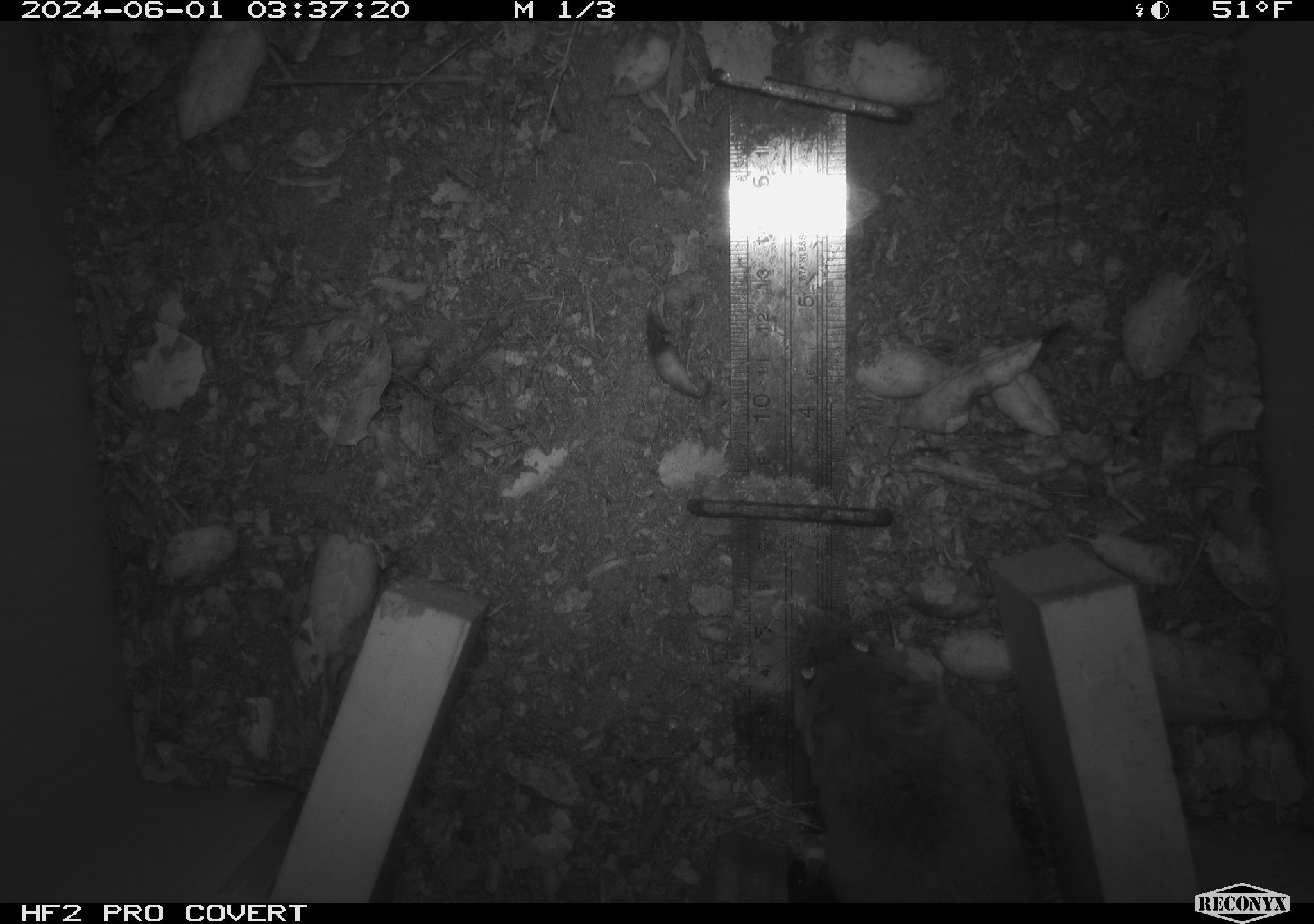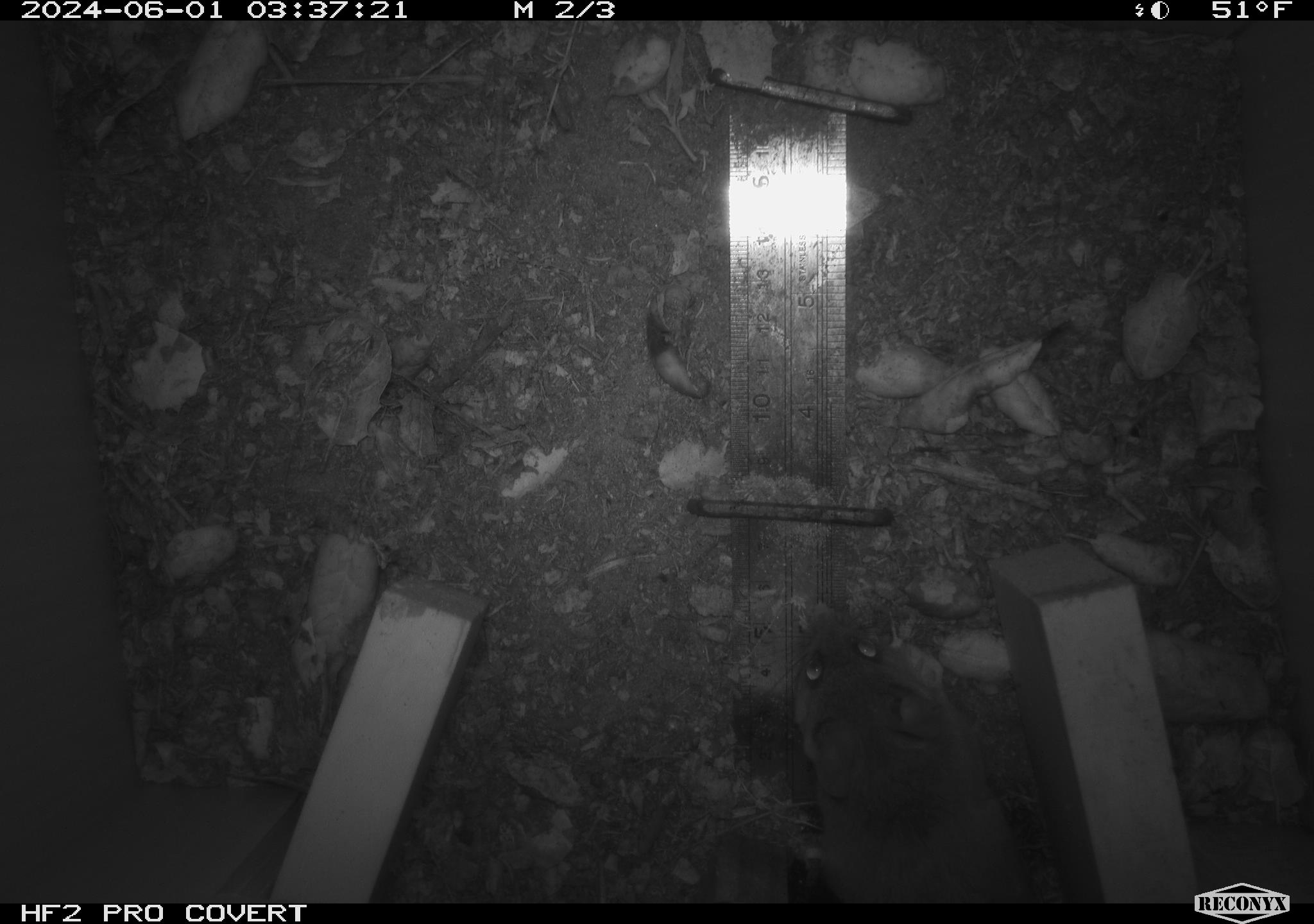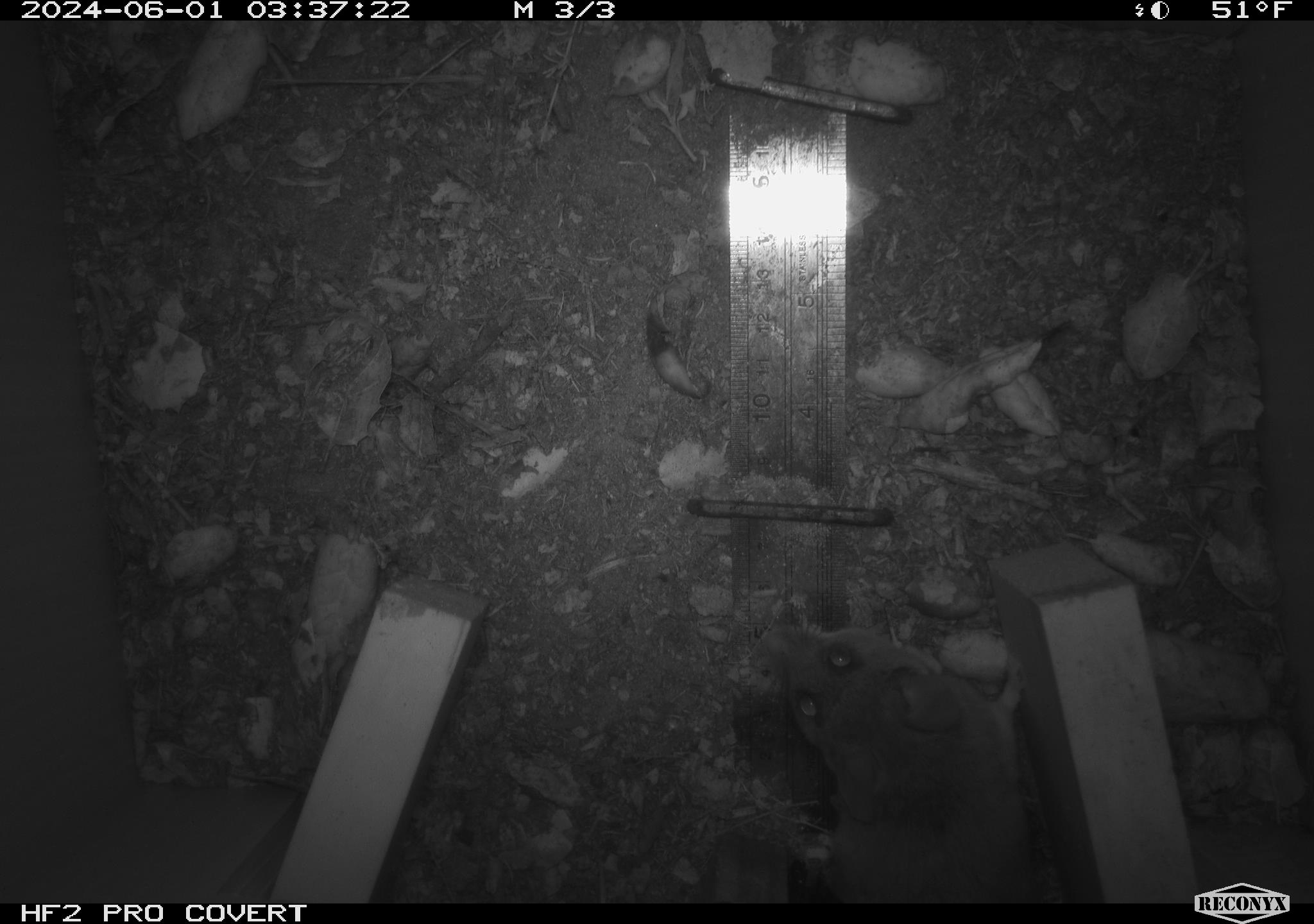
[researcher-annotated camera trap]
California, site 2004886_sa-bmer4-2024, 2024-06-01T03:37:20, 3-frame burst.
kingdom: Animalia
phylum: Chordata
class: Mammalia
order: Rodentia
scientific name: Rodentia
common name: mouse species